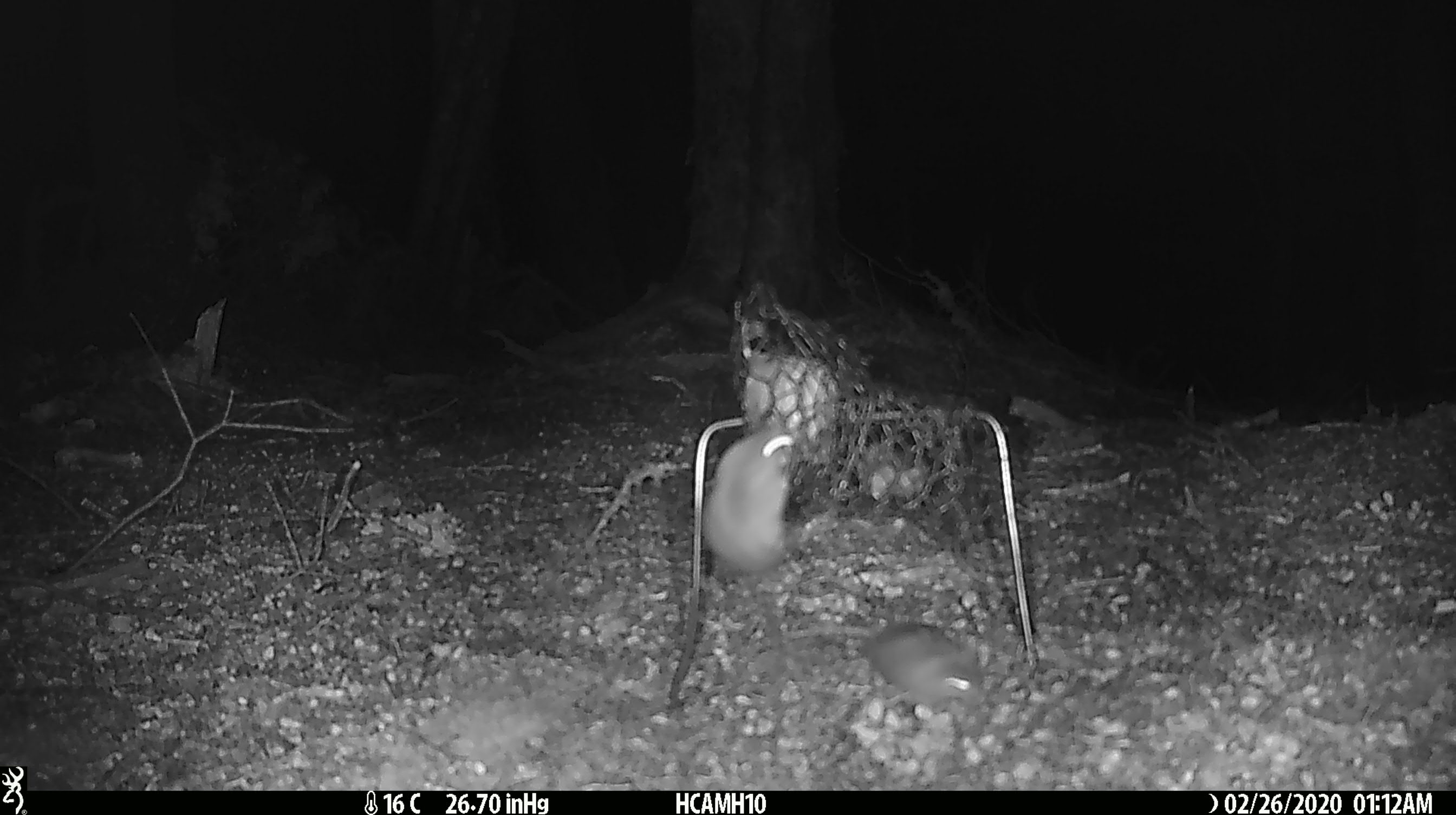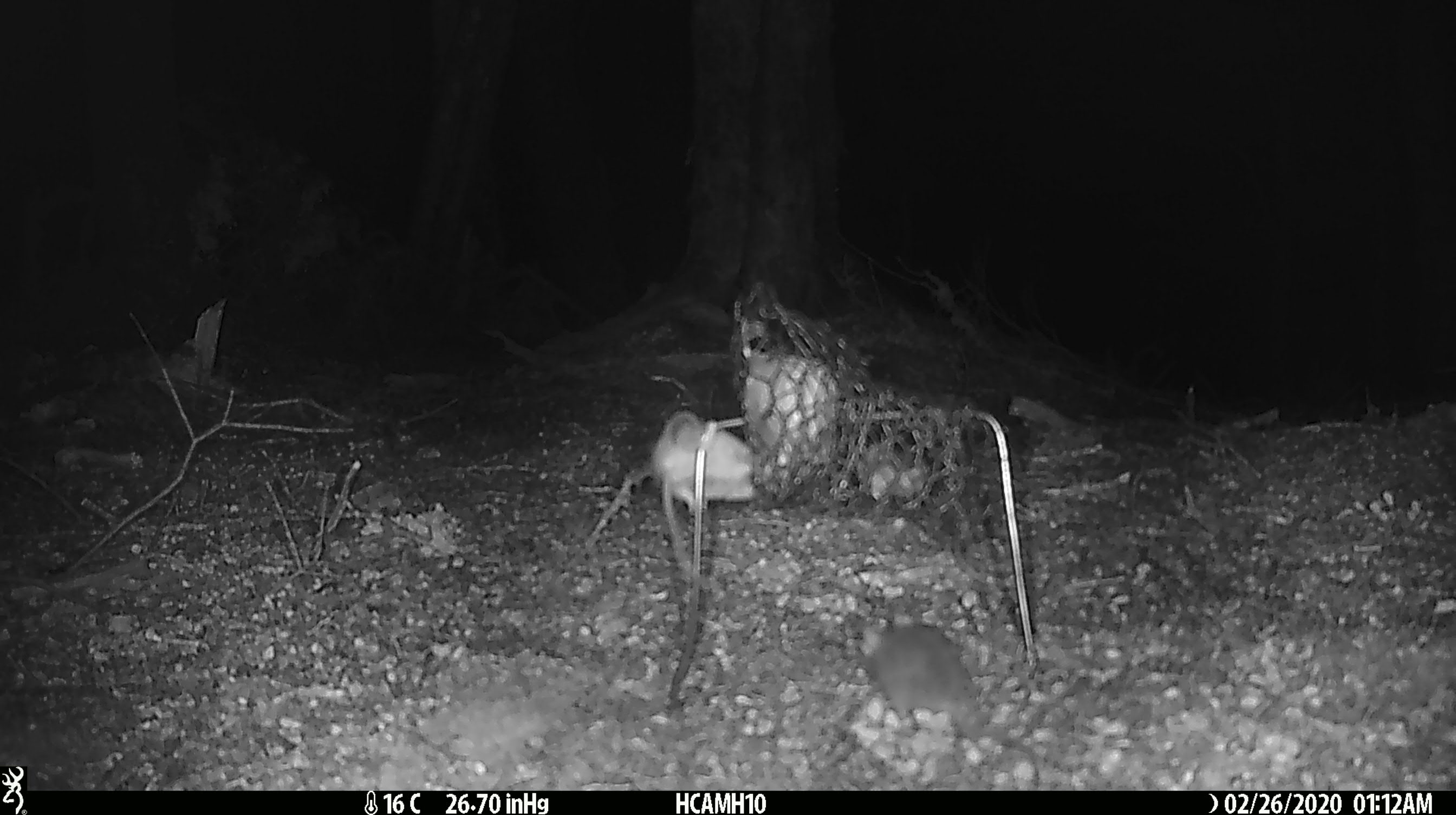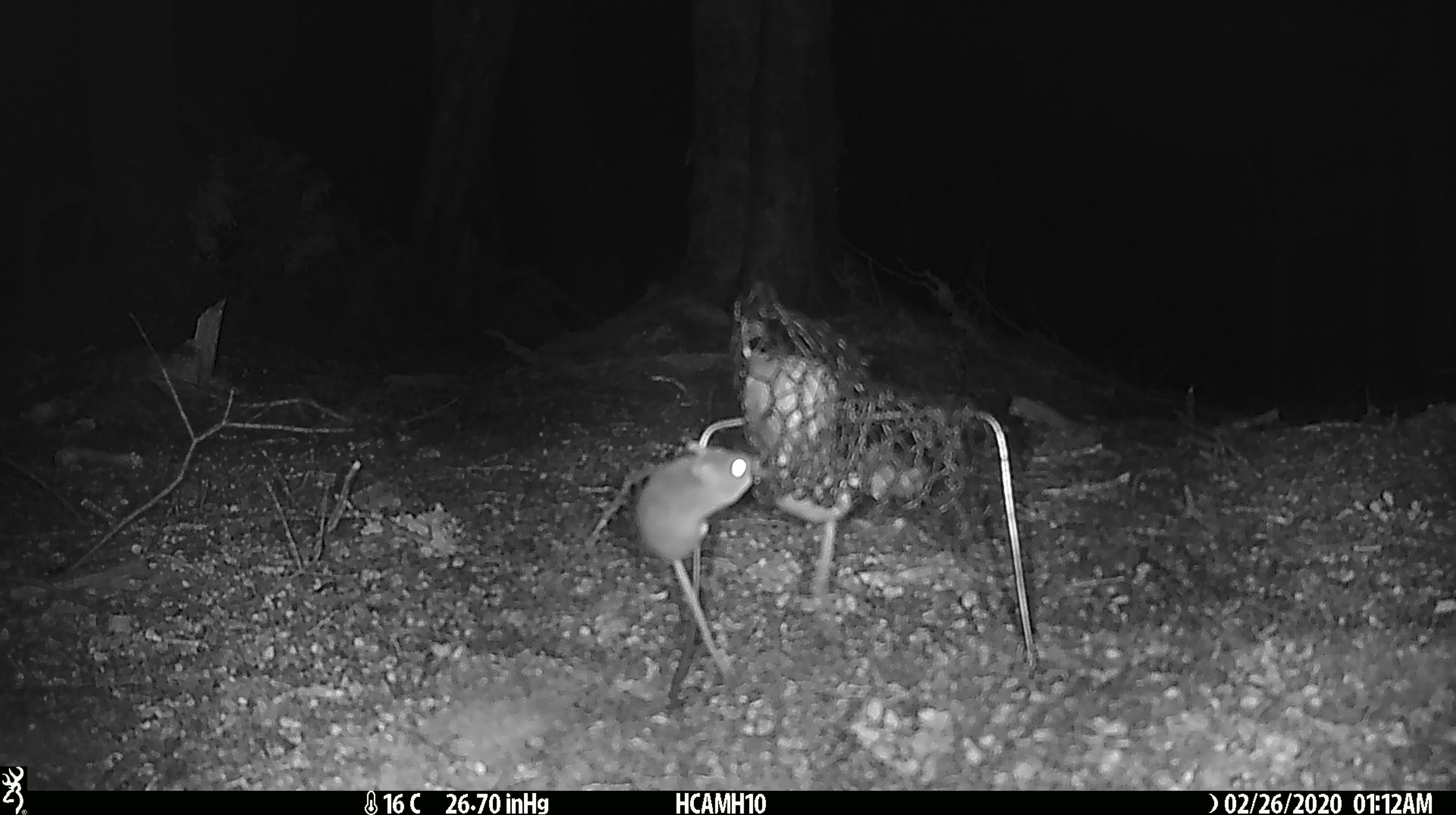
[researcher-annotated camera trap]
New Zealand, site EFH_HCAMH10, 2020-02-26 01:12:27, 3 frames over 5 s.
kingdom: Animalia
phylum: Chordata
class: Mammalia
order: Rodentia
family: Muridae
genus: Mus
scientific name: Mus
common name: mouse